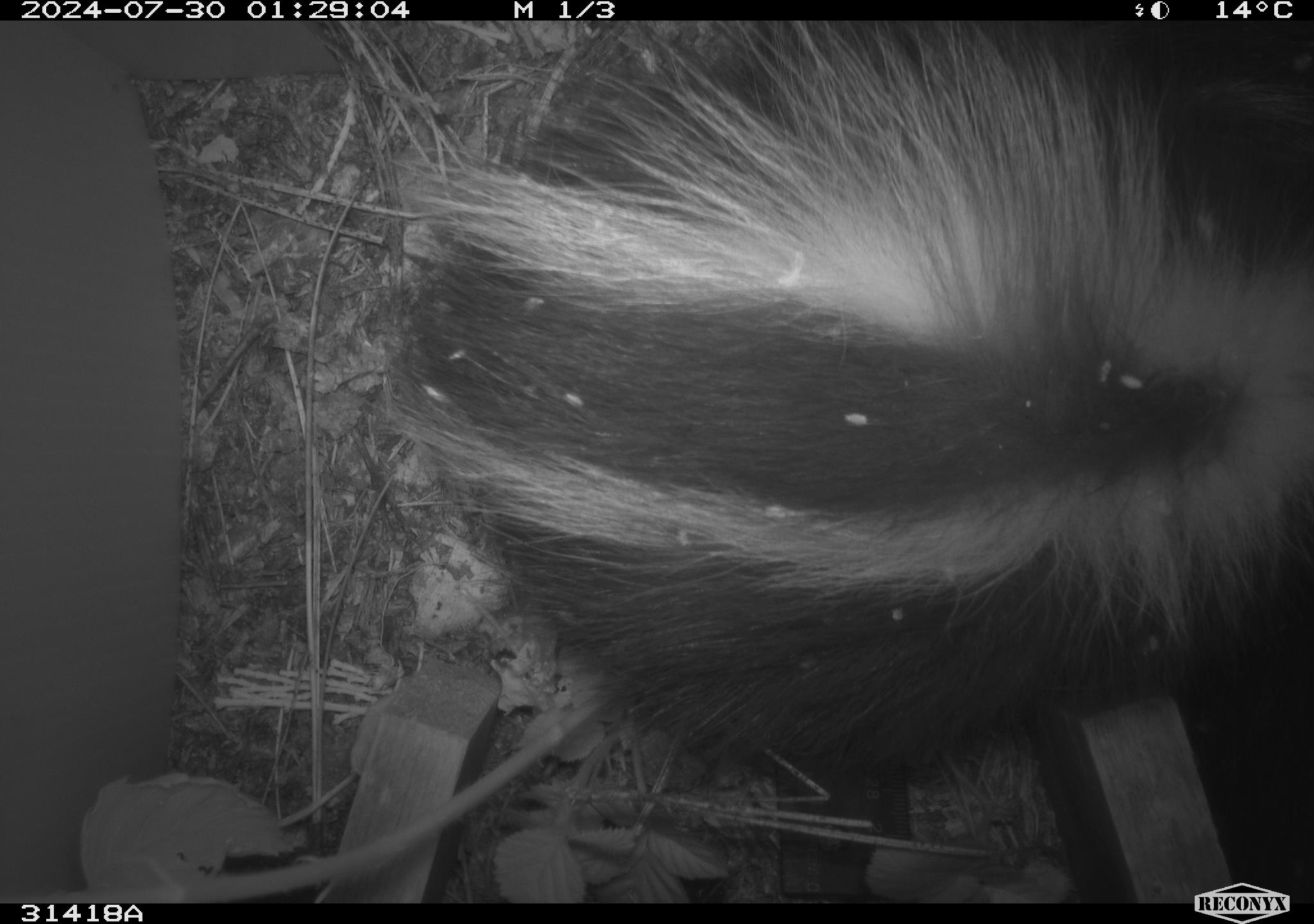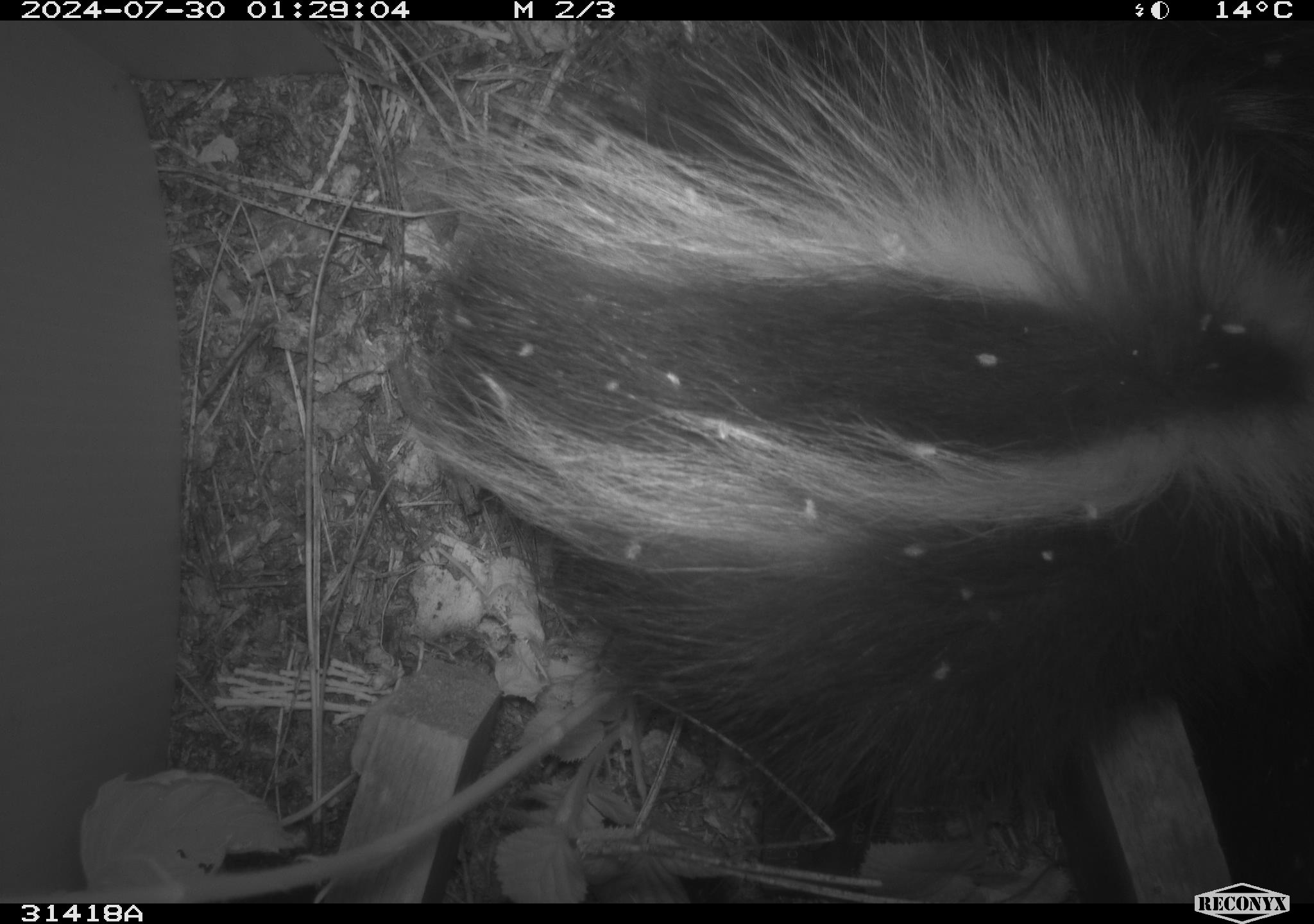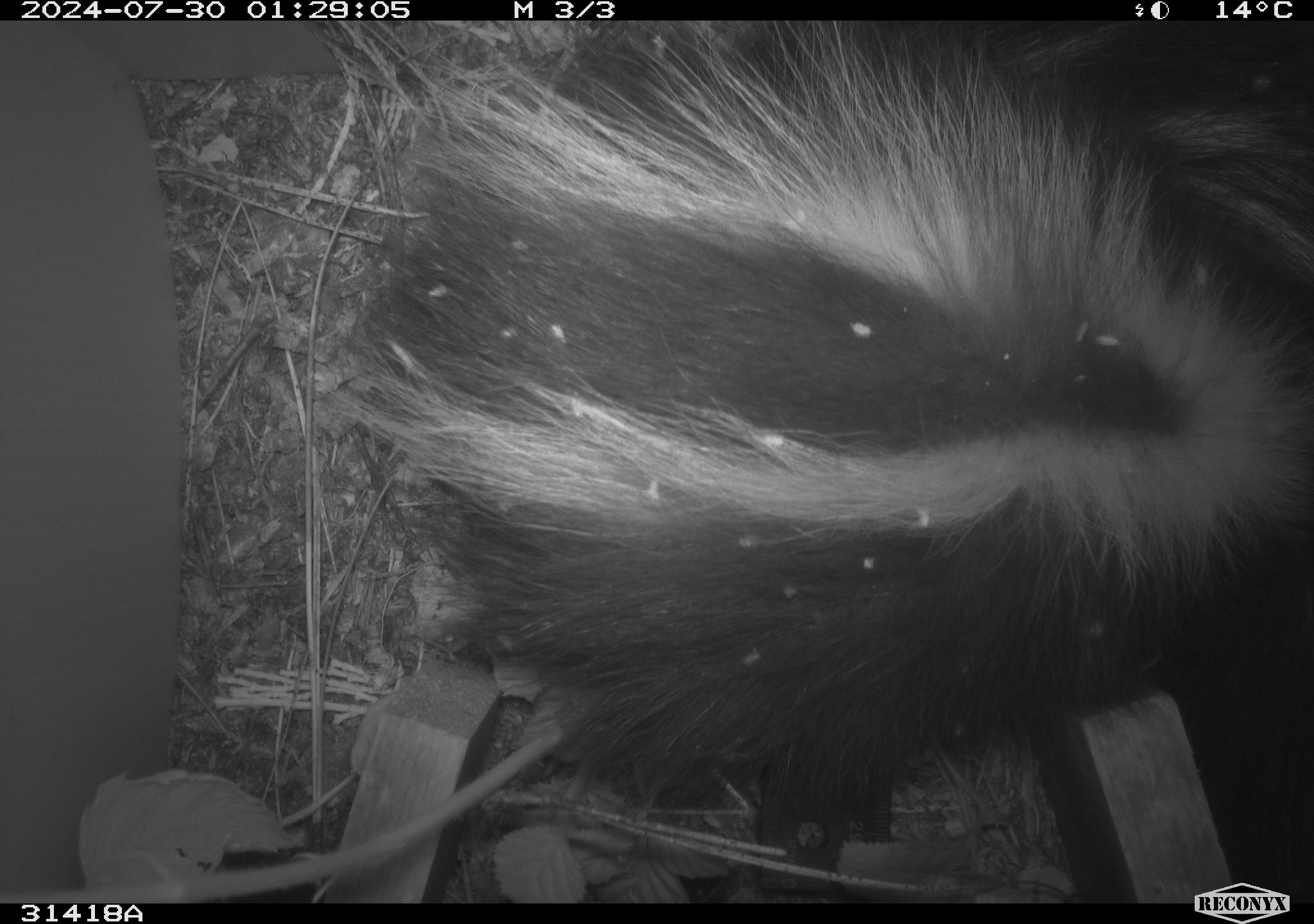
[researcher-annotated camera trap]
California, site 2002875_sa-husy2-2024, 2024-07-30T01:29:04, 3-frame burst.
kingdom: Animalia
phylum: Chordata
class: Mammalia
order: Carnivora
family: Mephitidae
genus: Mephitis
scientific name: Mephitis mephitis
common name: striped skunk